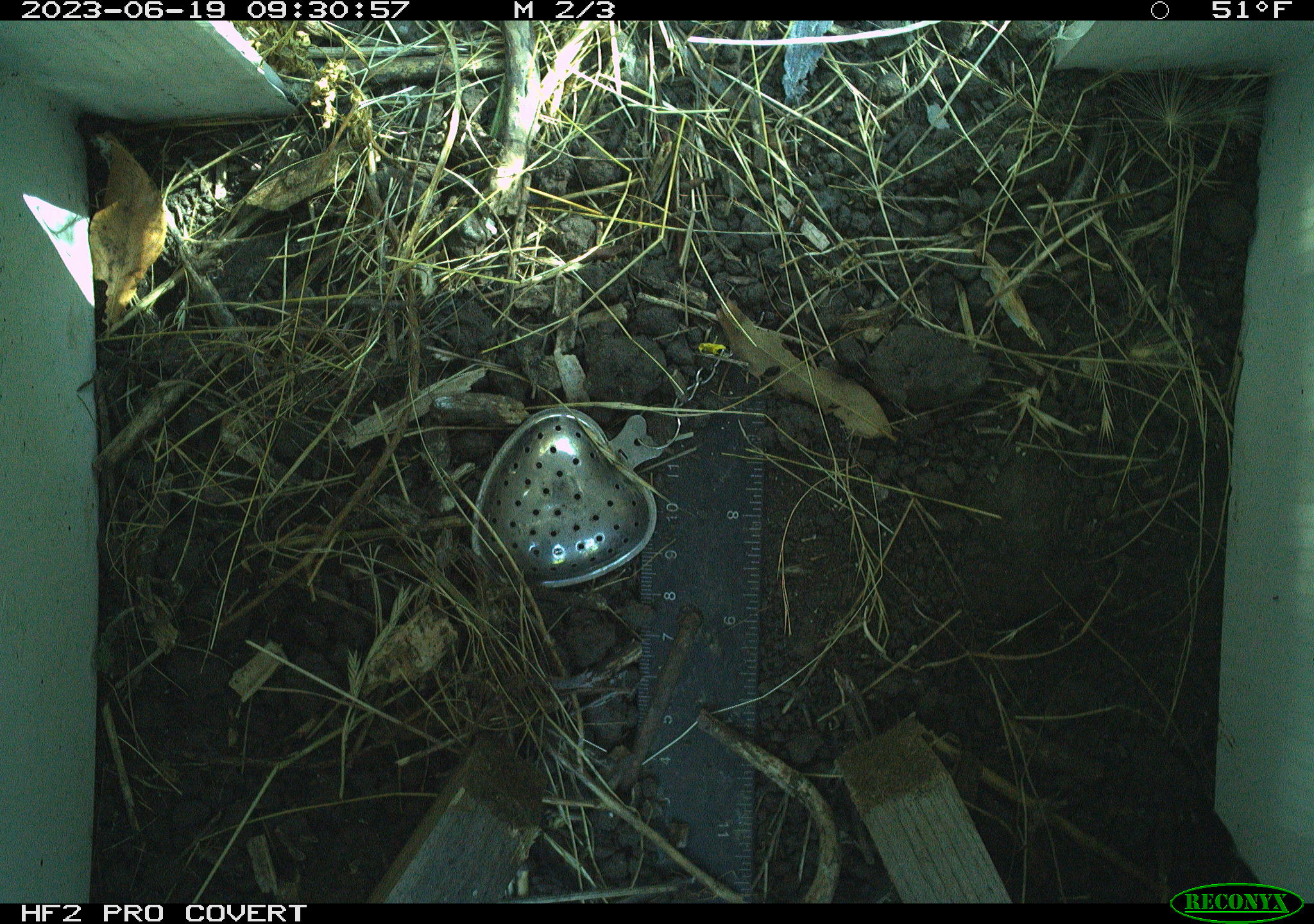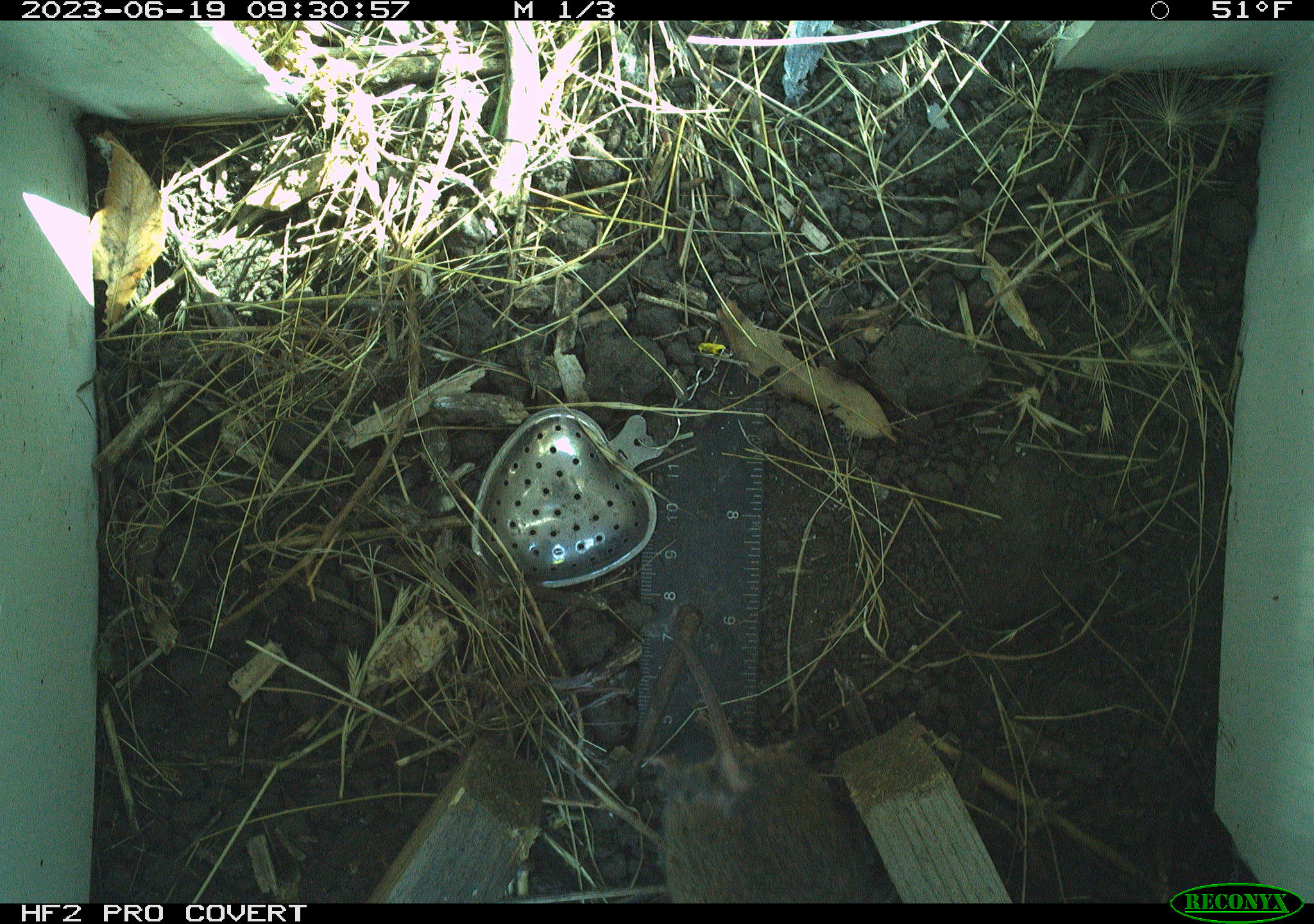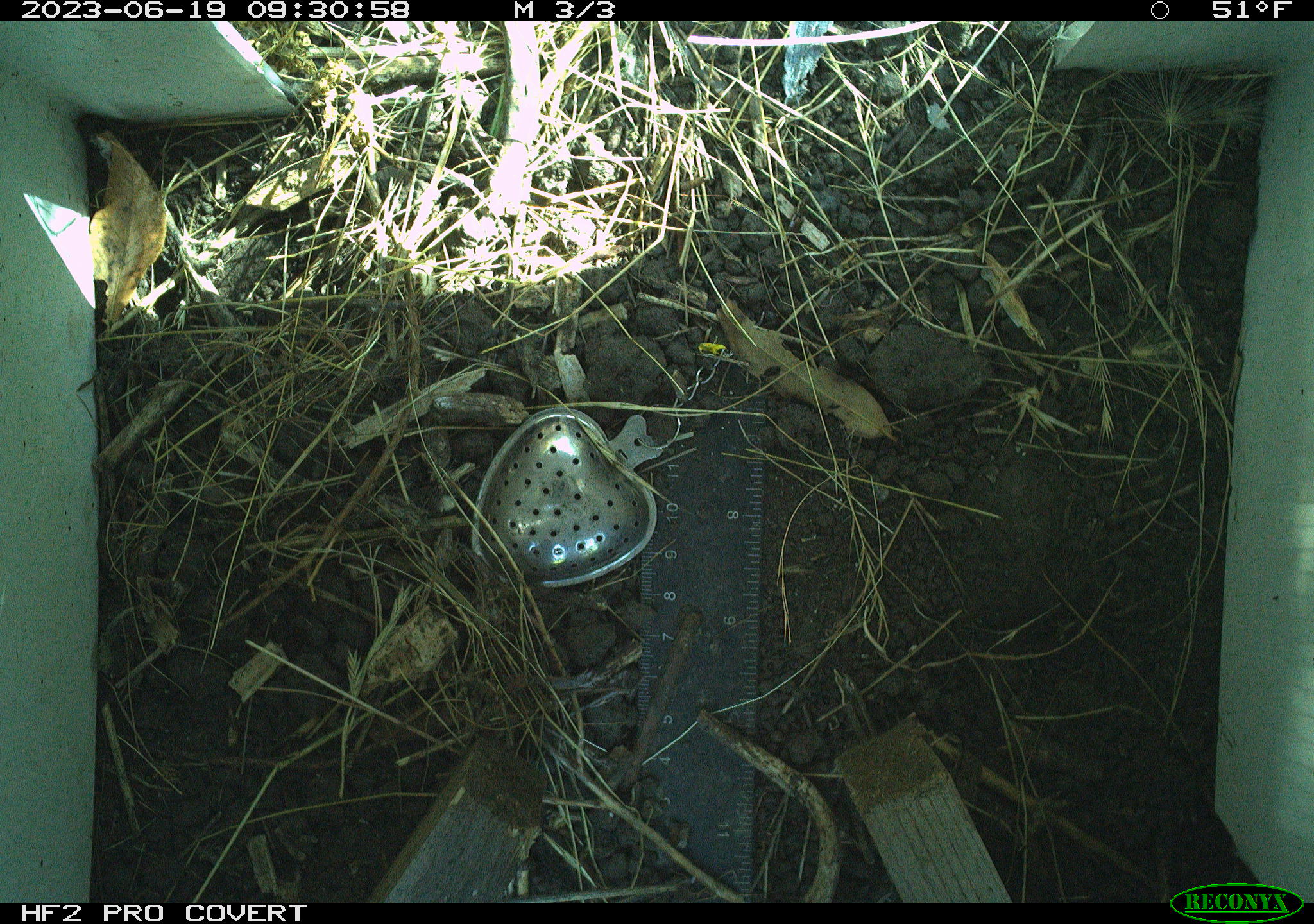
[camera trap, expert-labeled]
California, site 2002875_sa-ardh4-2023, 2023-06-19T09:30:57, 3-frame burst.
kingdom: Animalia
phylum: Chordata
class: Mammalia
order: Rodentia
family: Cricetidae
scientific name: Arvicolinae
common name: voles, lemmings, and muskrats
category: arvicolinae subfamily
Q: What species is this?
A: Arvicolinae subfamily (voles, lemmings, and muskrats) (Arvicolinae).